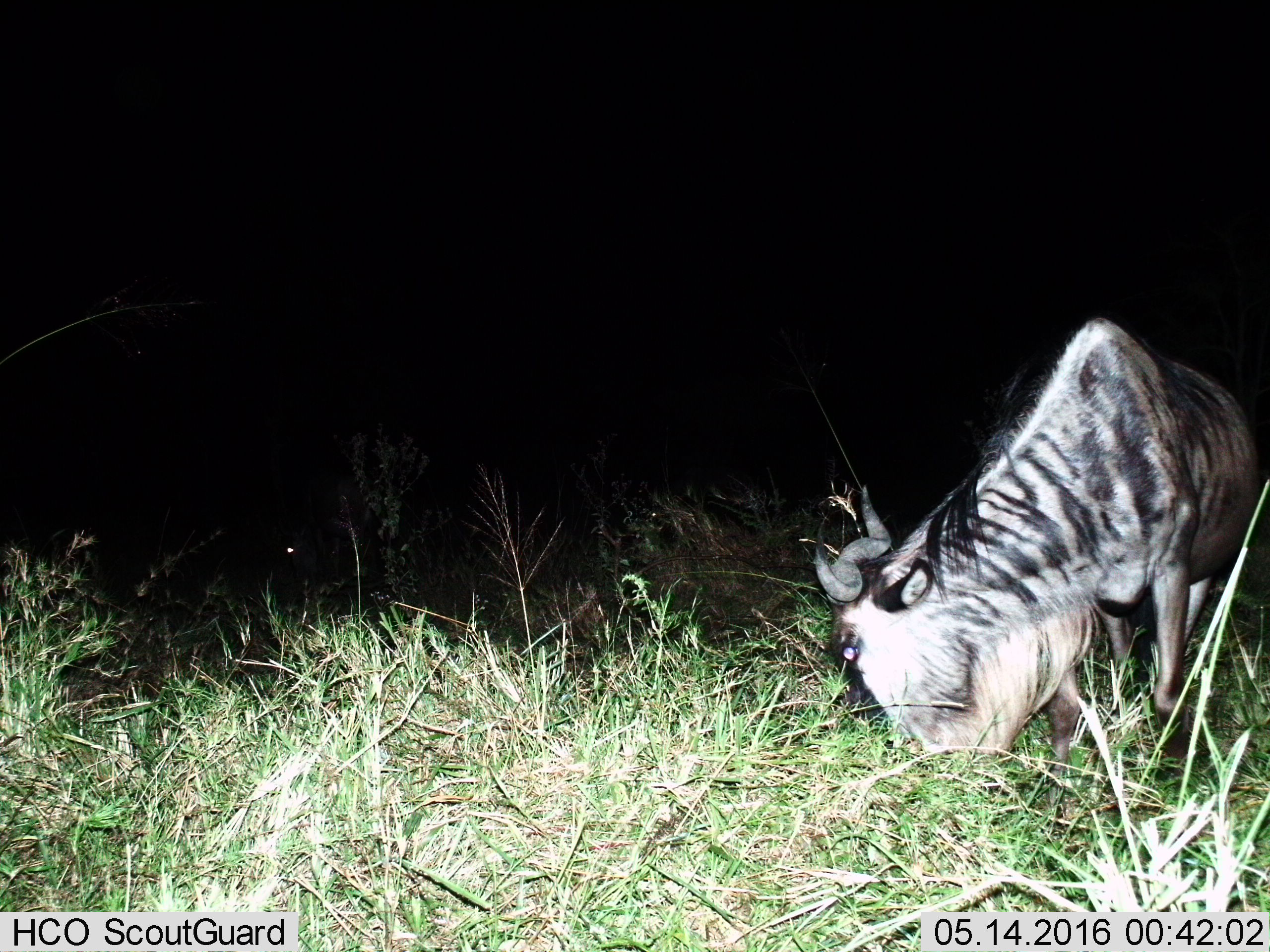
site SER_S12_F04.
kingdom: Animalia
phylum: Chordata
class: Mammalia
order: Artiodactyla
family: Bovidae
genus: Connochaetes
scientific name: Connochaetes taurinus taurinus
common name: blue wildebeest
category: wildebeestblue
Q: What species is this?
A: Wildebeestblue (blue wildebeest) (Connochaetes taurinus taurinus).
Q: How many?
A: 2.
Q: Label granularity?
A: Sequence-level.